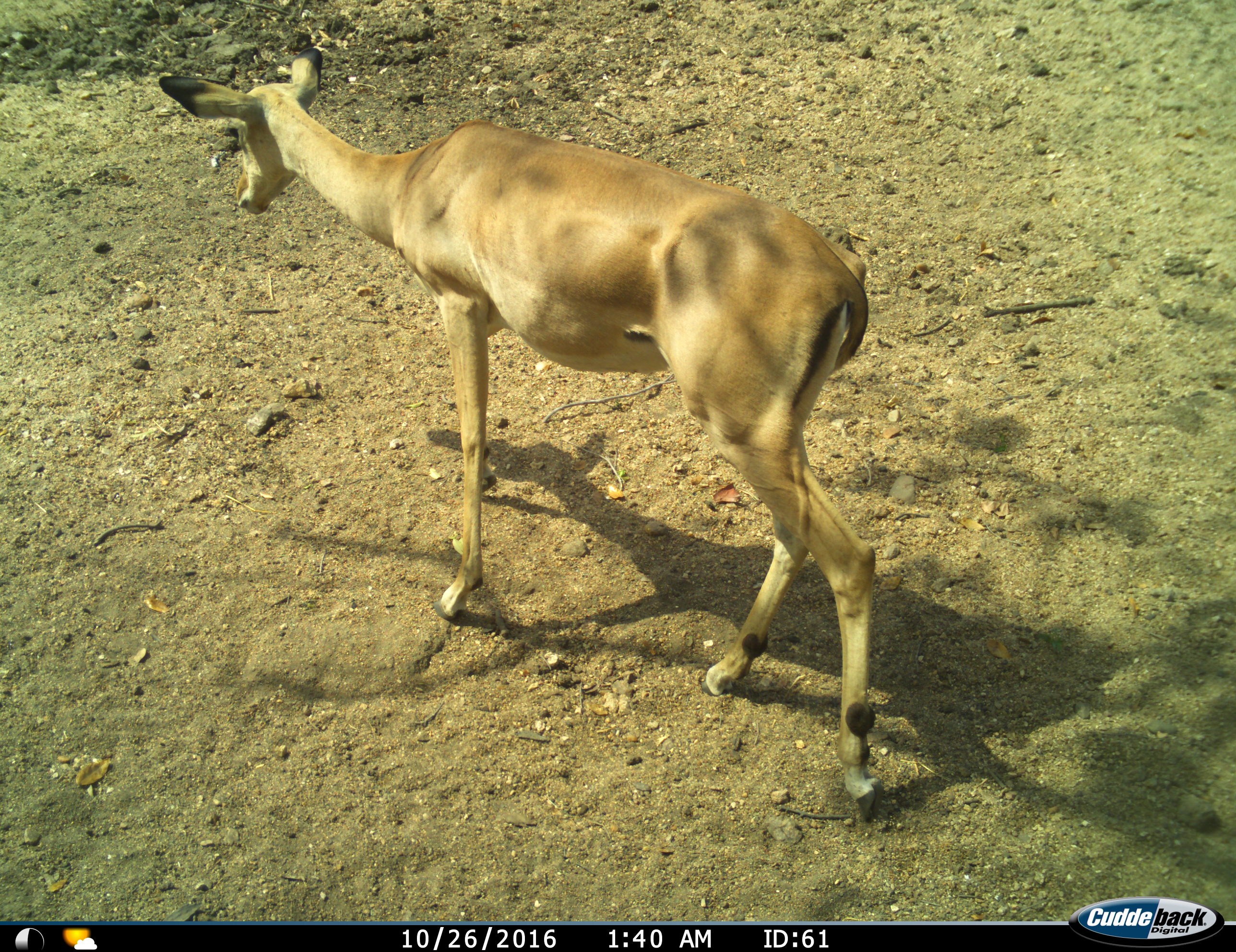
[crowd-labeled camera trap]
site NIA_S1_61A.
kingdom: Animalia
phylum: Chordata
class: Mammalia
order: Artiodactyla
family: Bovidae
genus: Aepyceros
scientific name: Aepyceros melampus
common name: impala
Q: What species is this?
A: Impala (Aepyceros melampus).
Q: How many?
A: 1.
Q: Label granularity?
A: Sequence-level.